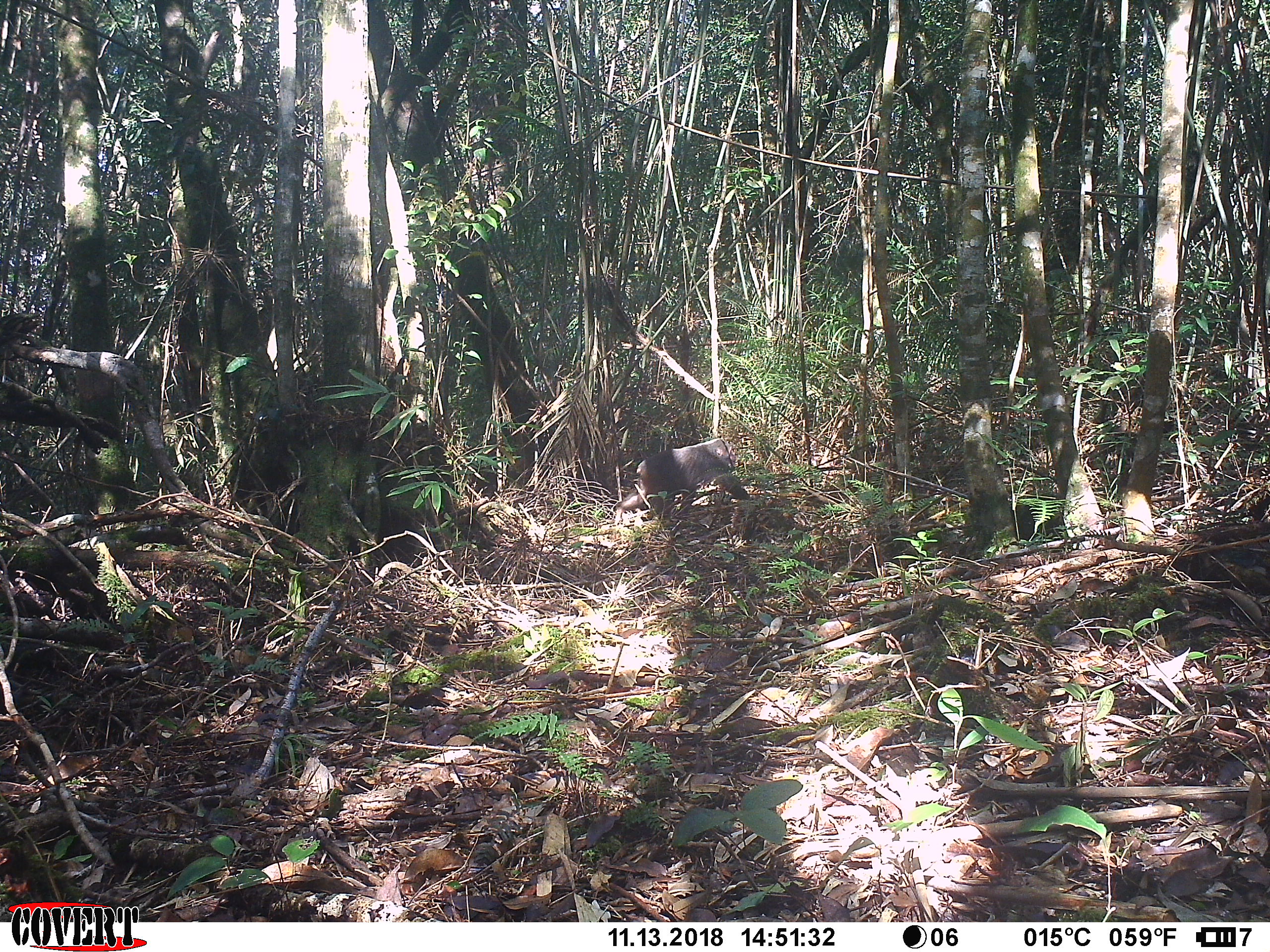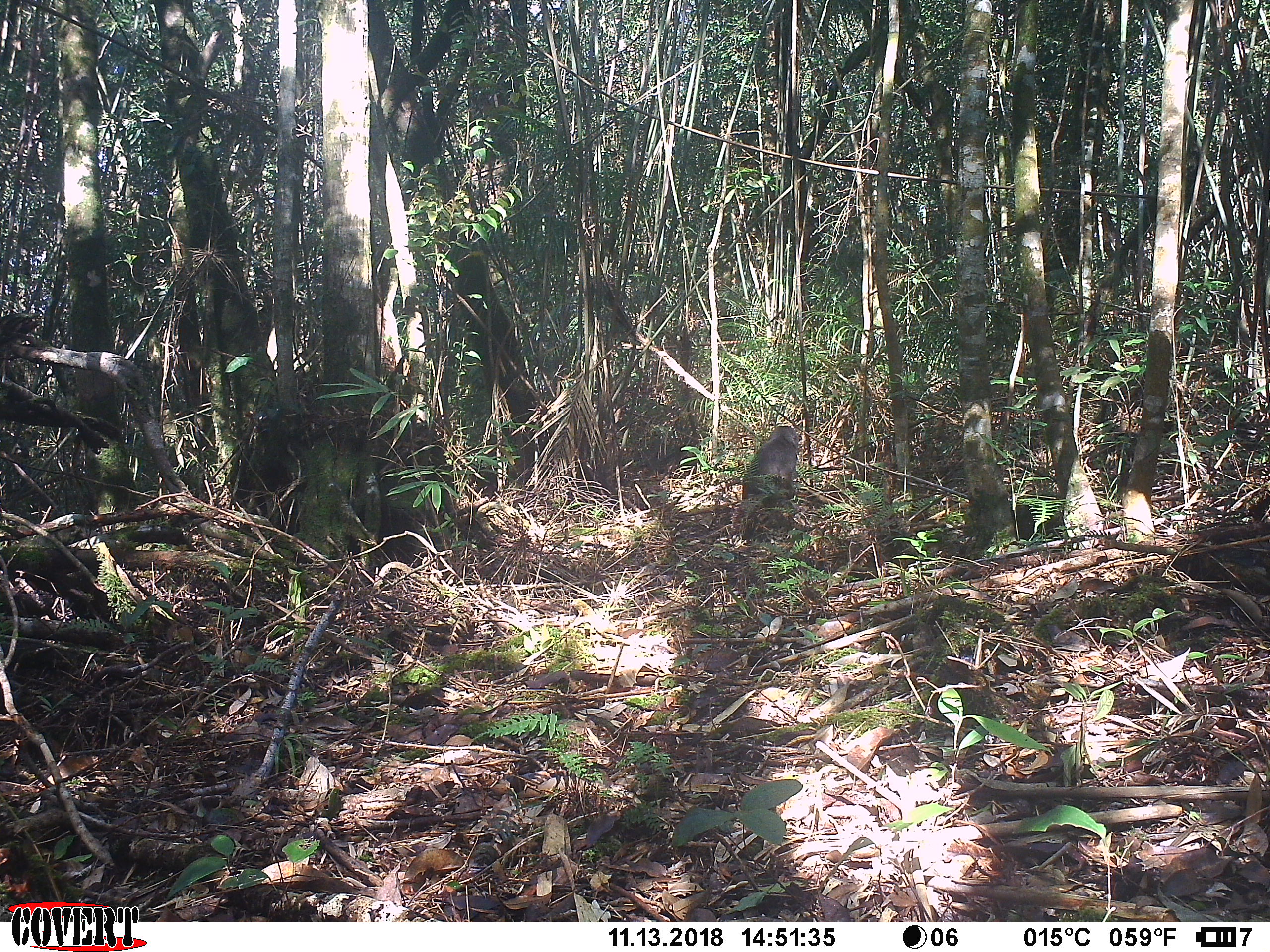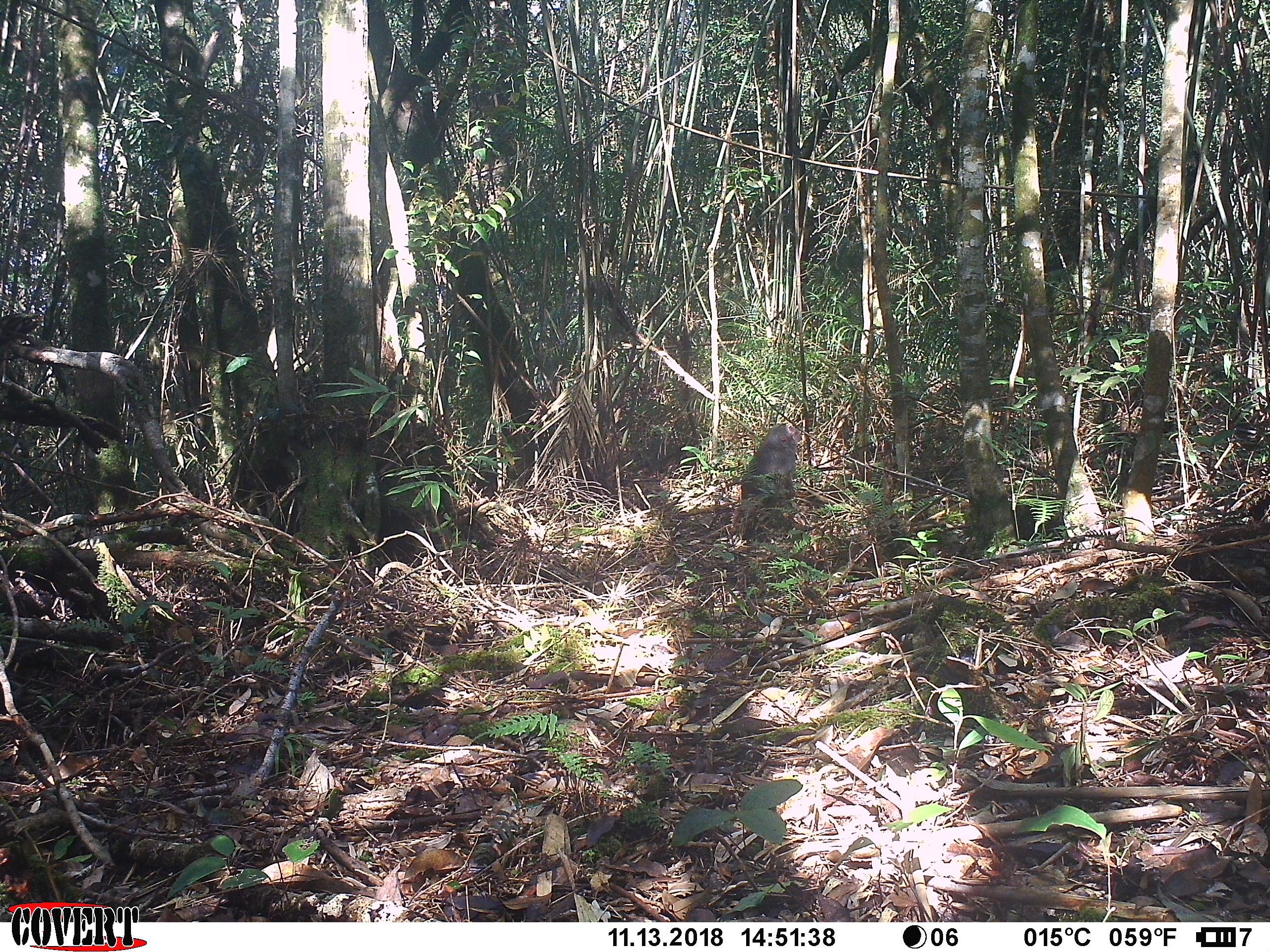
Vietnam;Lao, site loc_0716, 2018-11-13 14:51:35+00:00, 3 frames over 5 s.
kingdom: Animalia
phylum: Chordata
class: Mammalia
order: Primates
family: Cercopithecidae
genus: Macaca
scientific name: Macaca arctoides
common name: stump-tailed macaque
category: stump tailed macaque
Stump tailed macaque (stump-tailed macaque) (Macaca arctoides). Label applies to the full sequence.